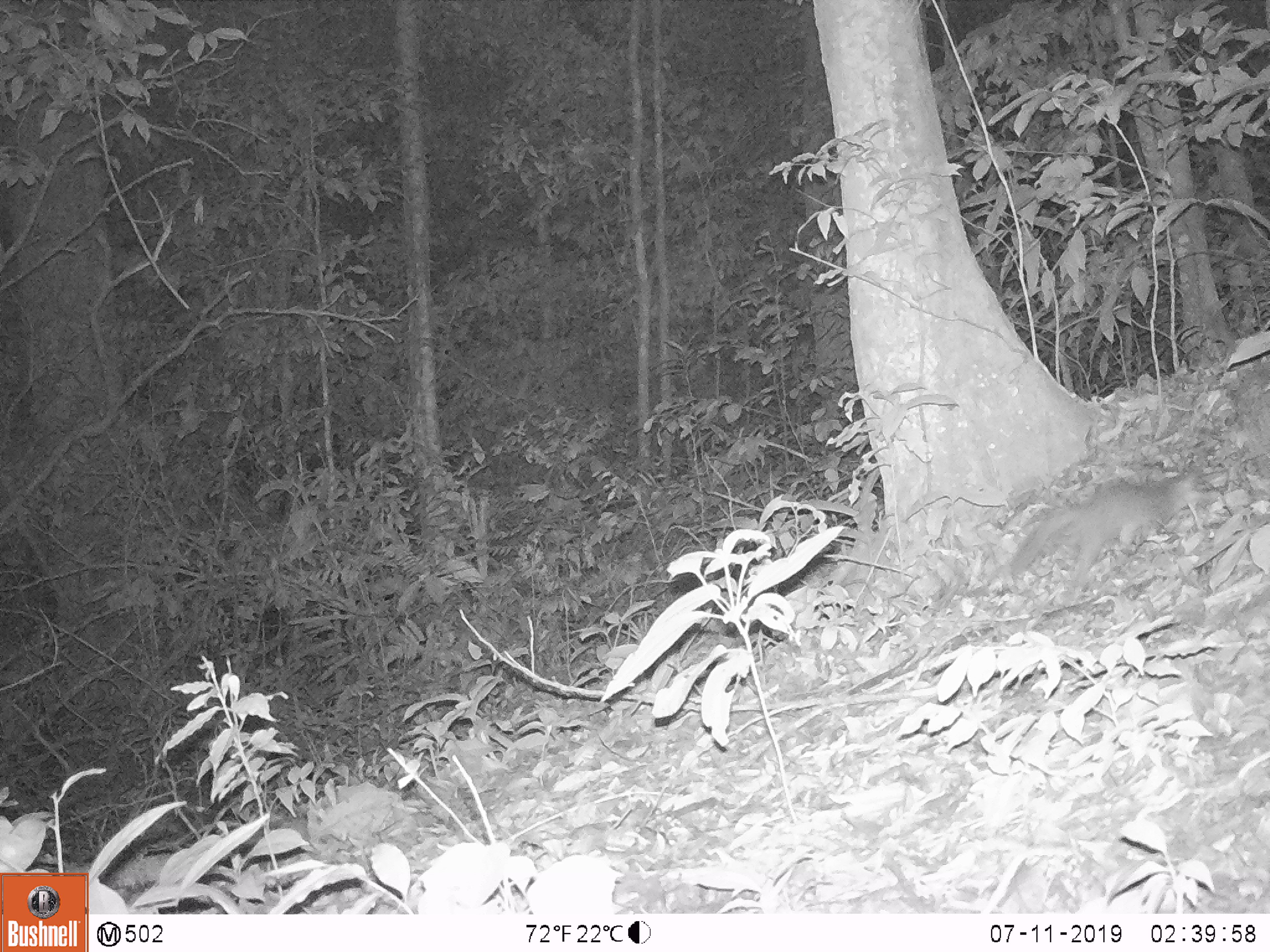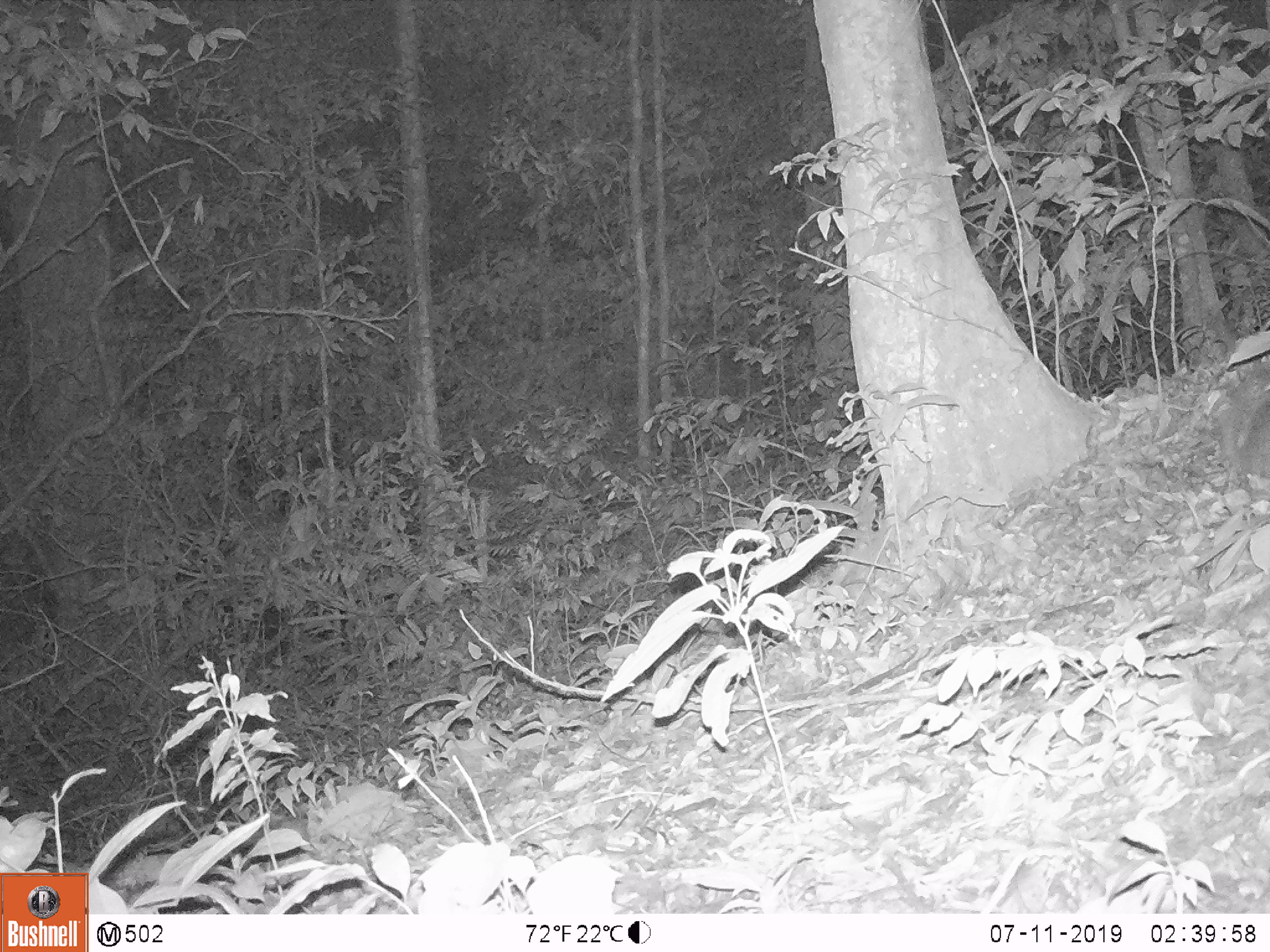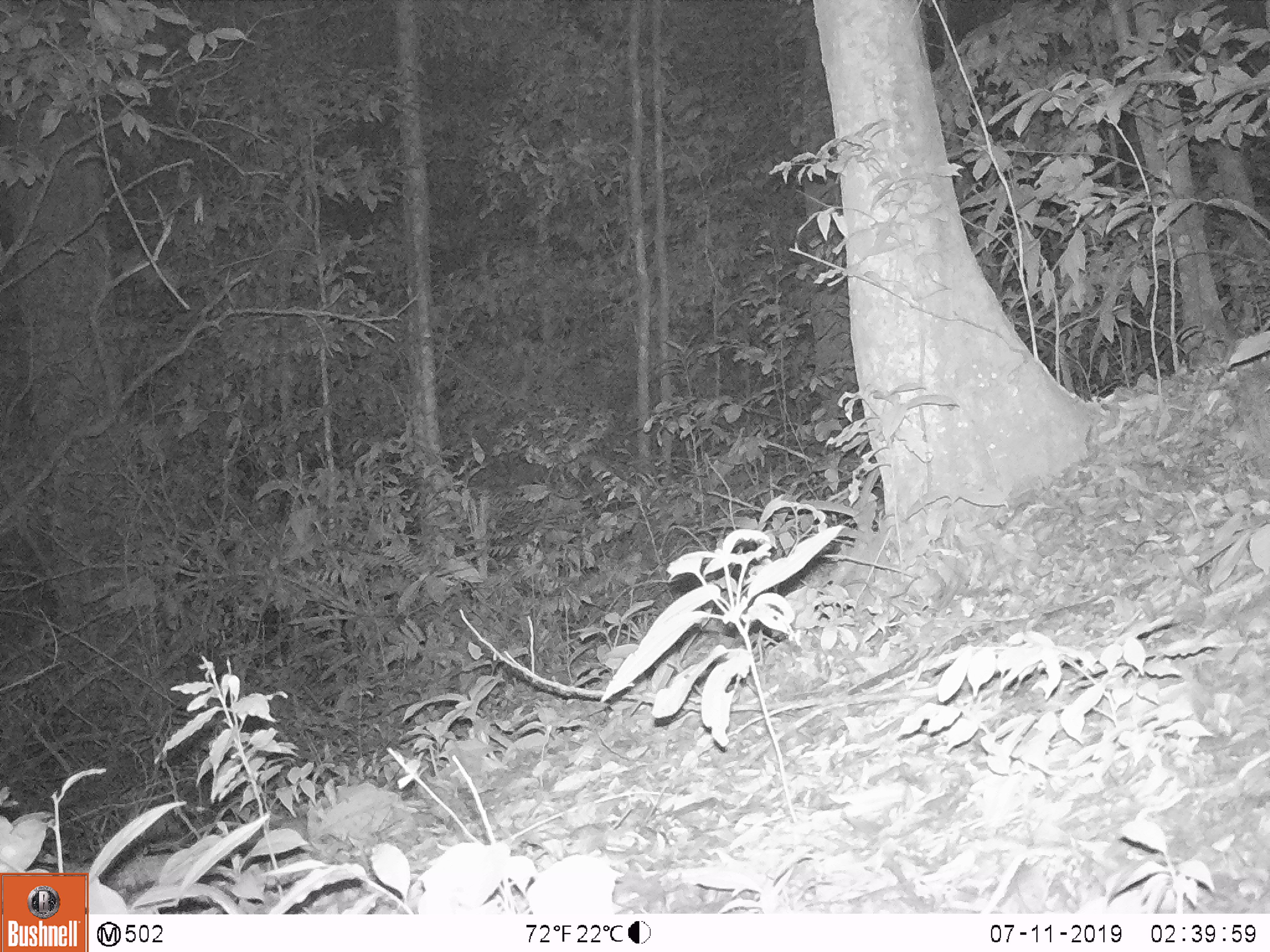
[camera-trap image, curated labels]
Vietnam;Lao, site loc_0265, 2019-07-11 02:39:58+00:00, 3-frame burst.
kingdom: Animalia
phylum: Chordata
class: Mammalia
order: Carnivora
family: Mustelidae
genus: Melogale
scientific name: Melogale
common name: ferret badger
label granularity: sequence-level